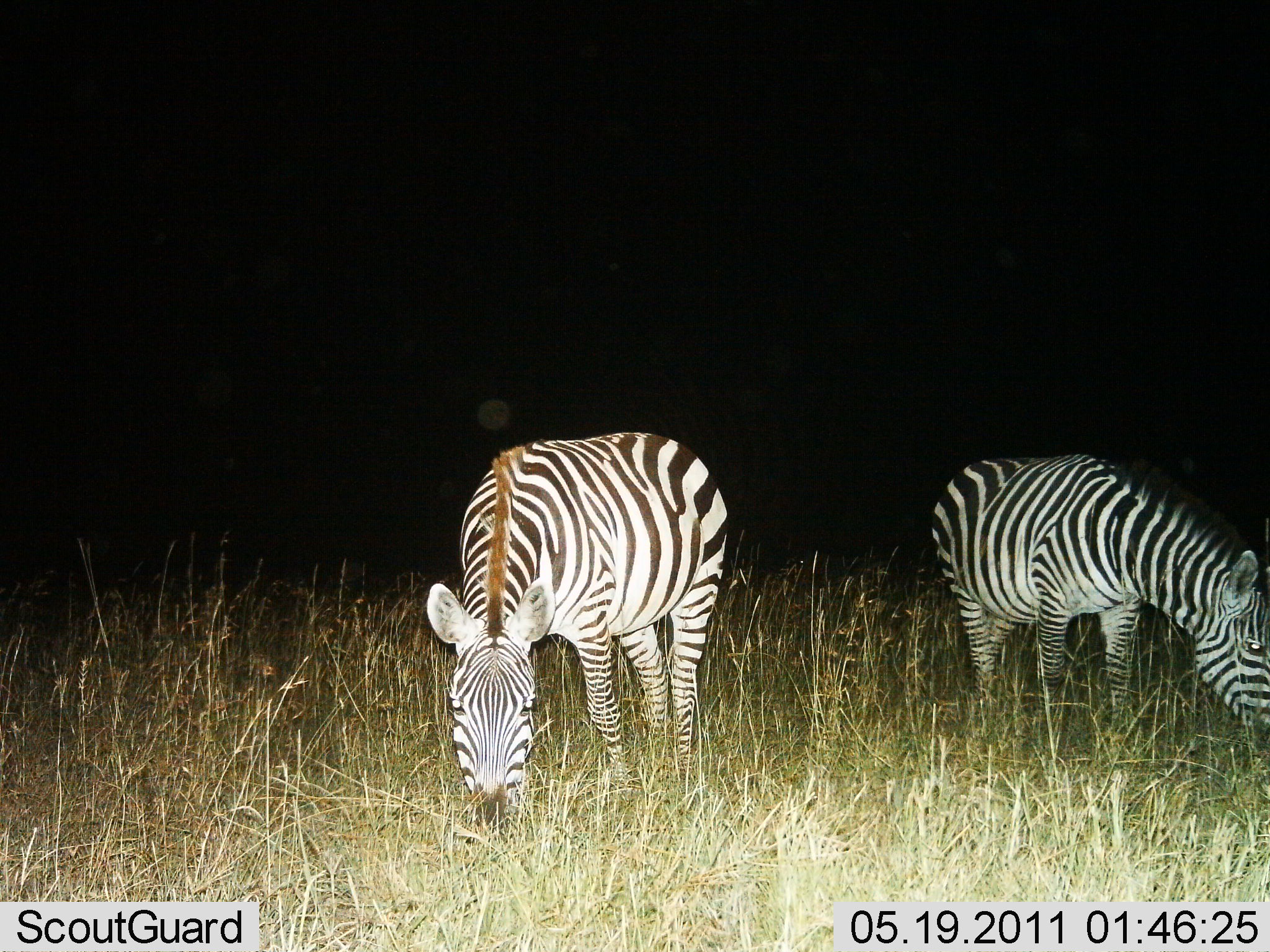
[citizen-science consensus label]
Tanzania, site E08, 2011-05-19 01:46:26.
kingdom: Animalia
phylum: Chordata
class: Mammalia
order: Perissodactyla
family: Equidae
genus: Equus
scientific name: Equus quagga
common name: plains zebra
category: zebra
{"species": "zebra (plains zebra) (Equus quagga)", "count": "2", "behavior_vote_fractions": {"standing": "31%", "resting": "0%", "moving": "0%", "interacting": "0%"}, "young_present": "0%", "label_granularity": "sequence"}